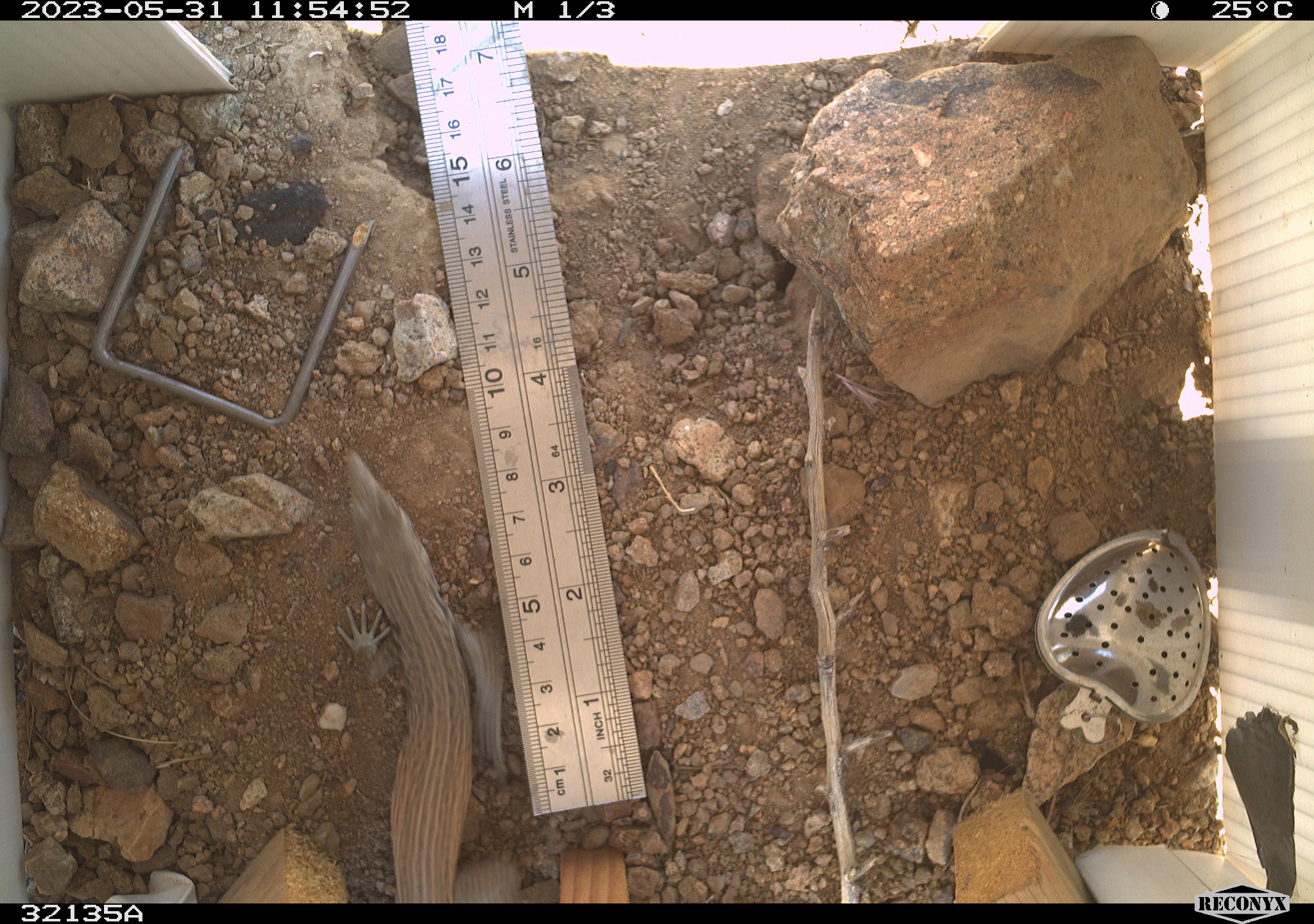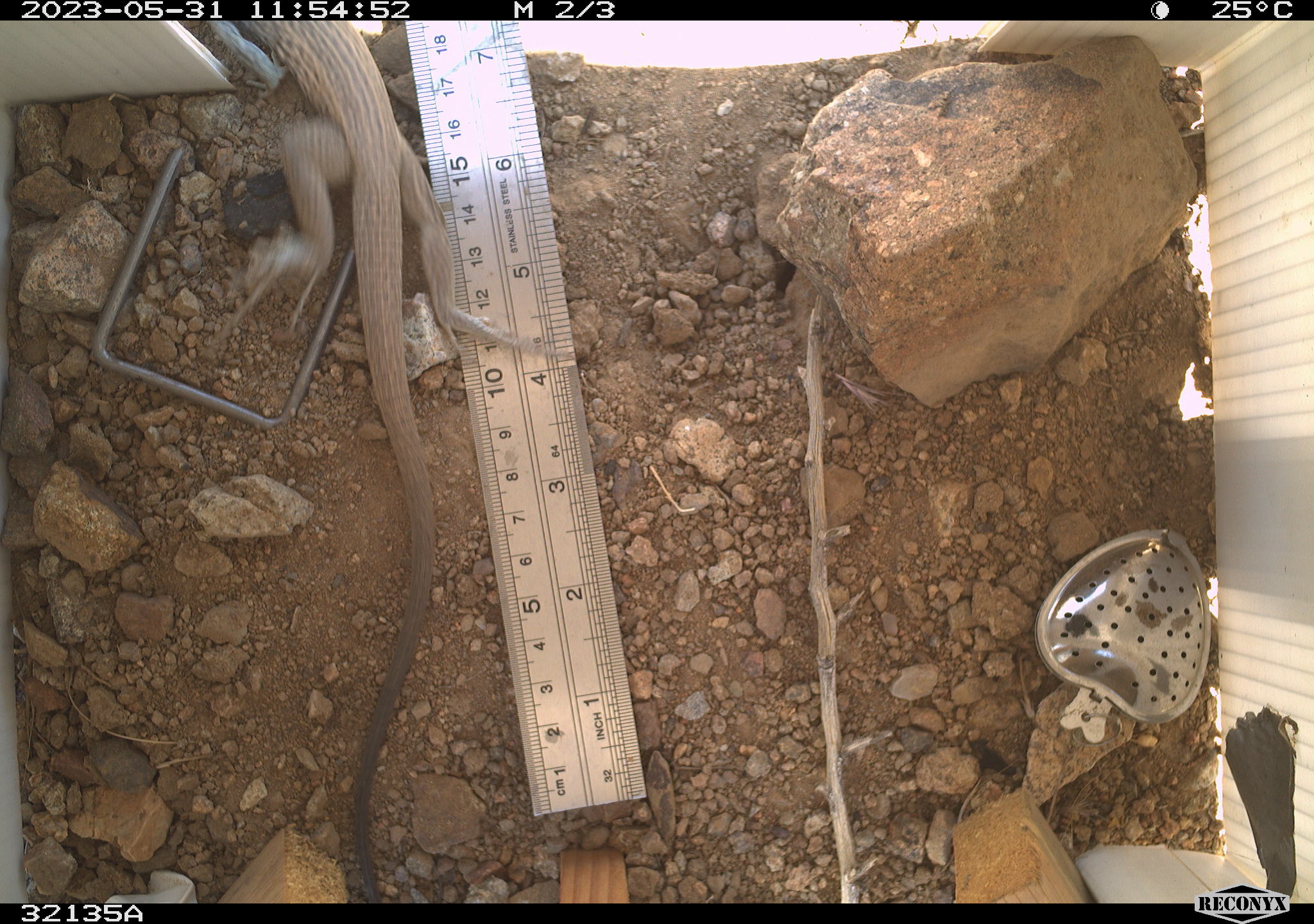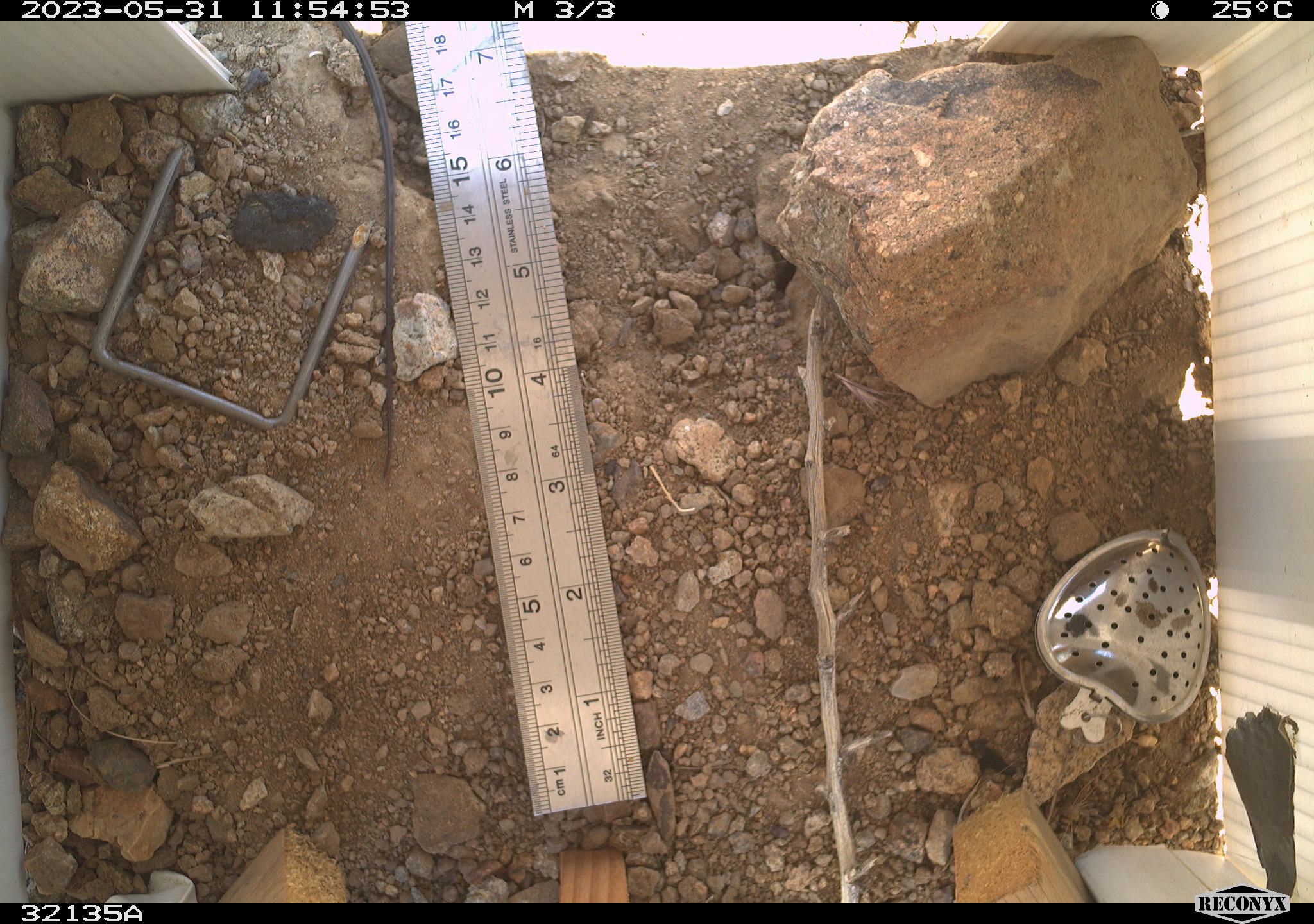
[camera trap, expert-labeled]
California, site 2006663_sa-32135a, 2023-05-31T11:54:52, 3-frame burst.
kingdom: Animalia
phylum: Chordata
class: Reptilia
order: Squamata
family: Teiidae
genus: Aspidoscelis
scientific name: Aspidoscelis tigris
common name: western whiptail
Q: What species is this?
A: Western whiptail (Aspidoscelis tigris).